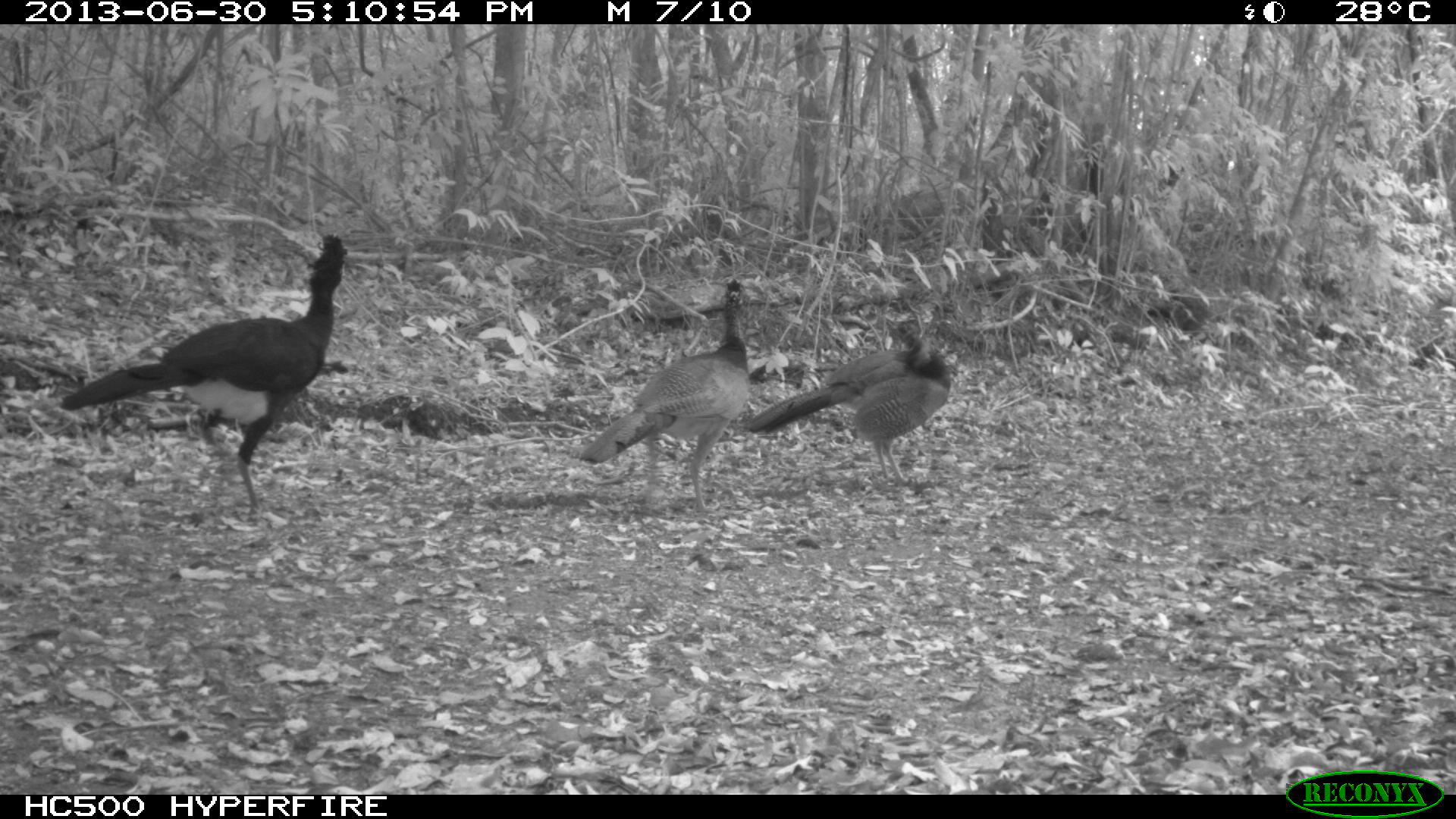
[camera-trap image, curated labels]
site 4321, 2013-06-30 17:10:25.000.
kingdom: Animalia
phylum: Chordata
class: Aves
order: Galliformes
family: Cracidae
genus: Crax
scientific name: Crax rubra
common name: great curassow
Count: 4.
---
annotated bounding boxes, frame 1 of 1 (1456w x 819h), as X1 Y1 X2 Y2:
crax rubra: 60 232 349 522; 579 277 752 518; 745 315 953 487